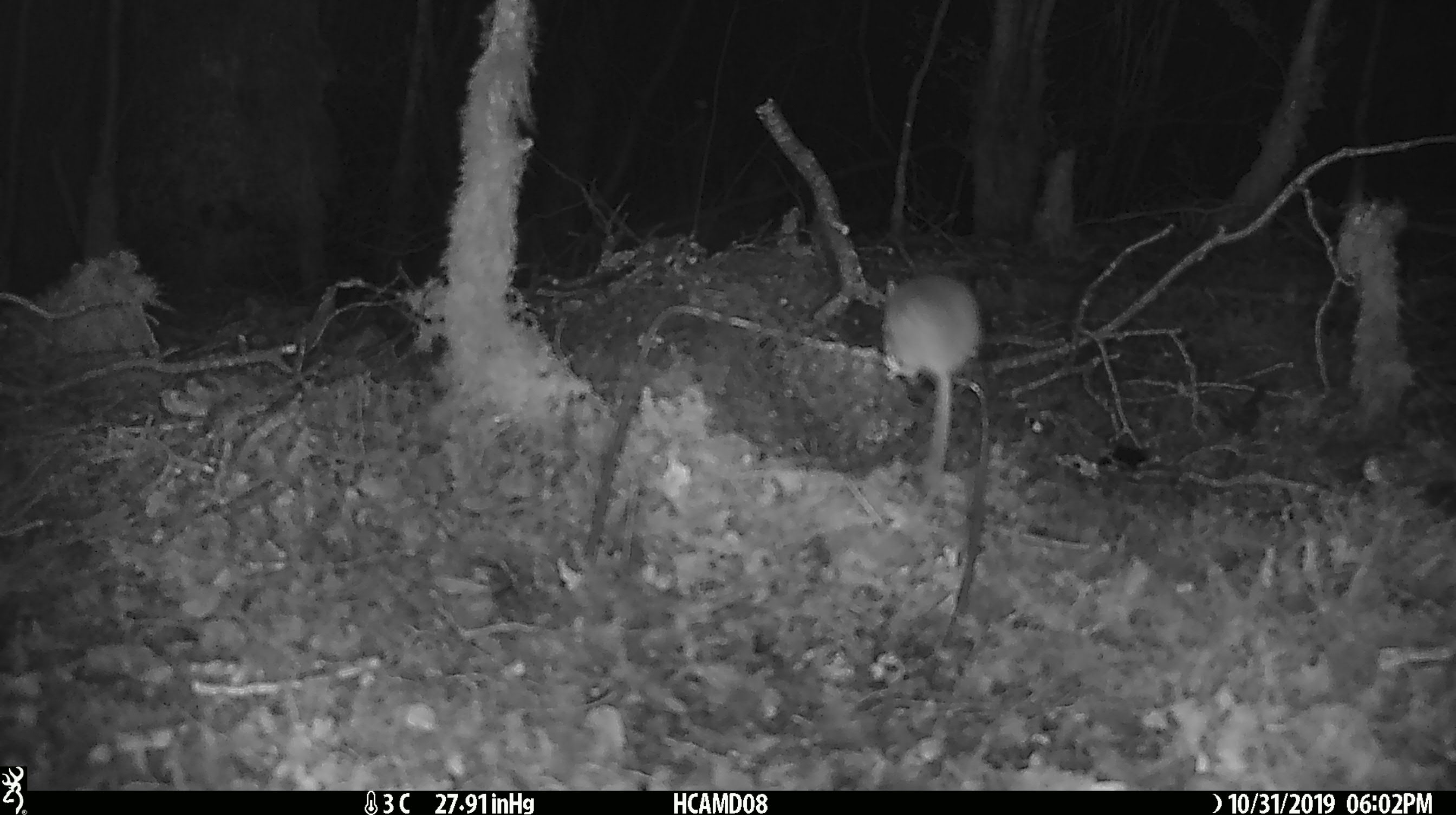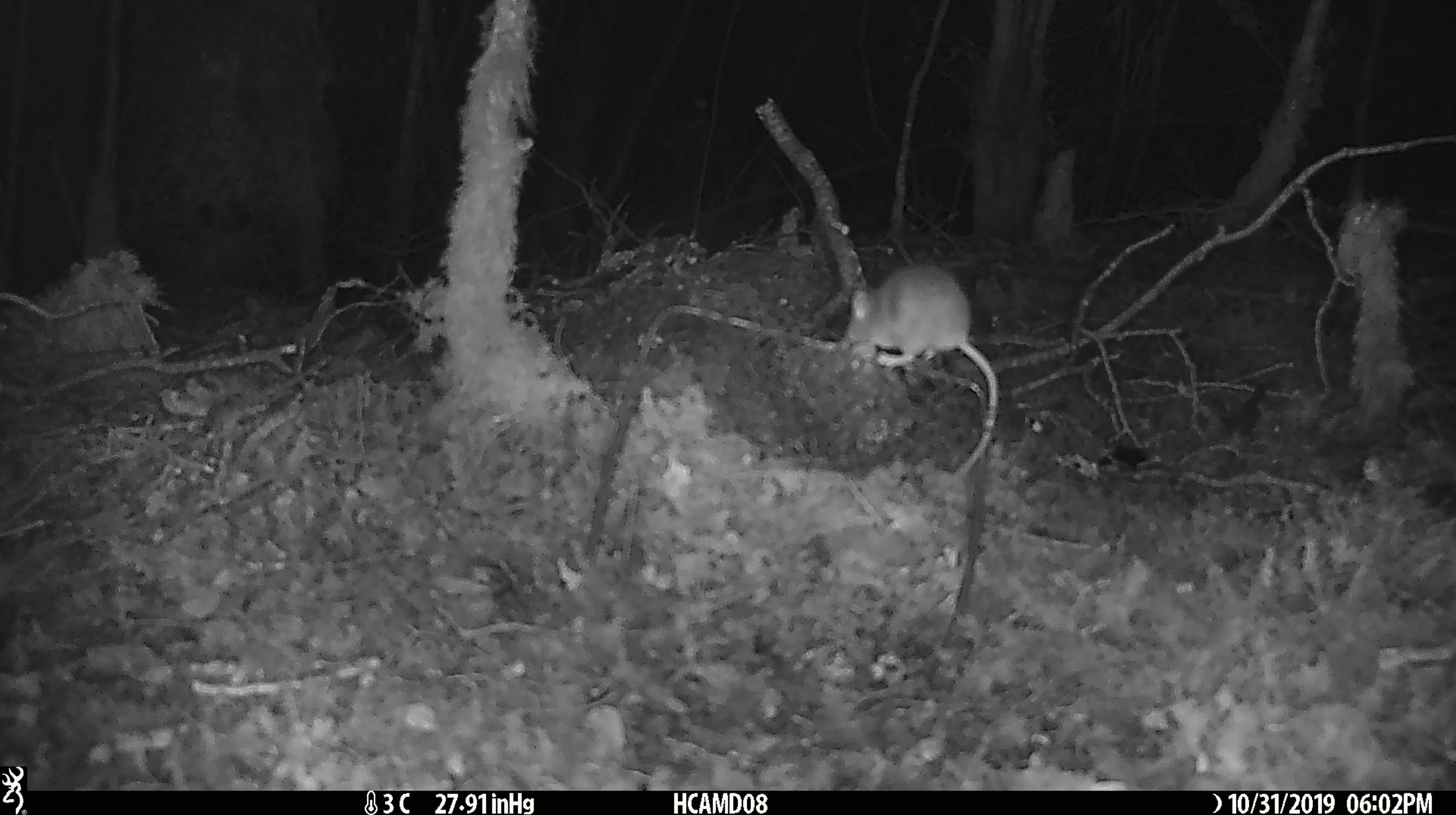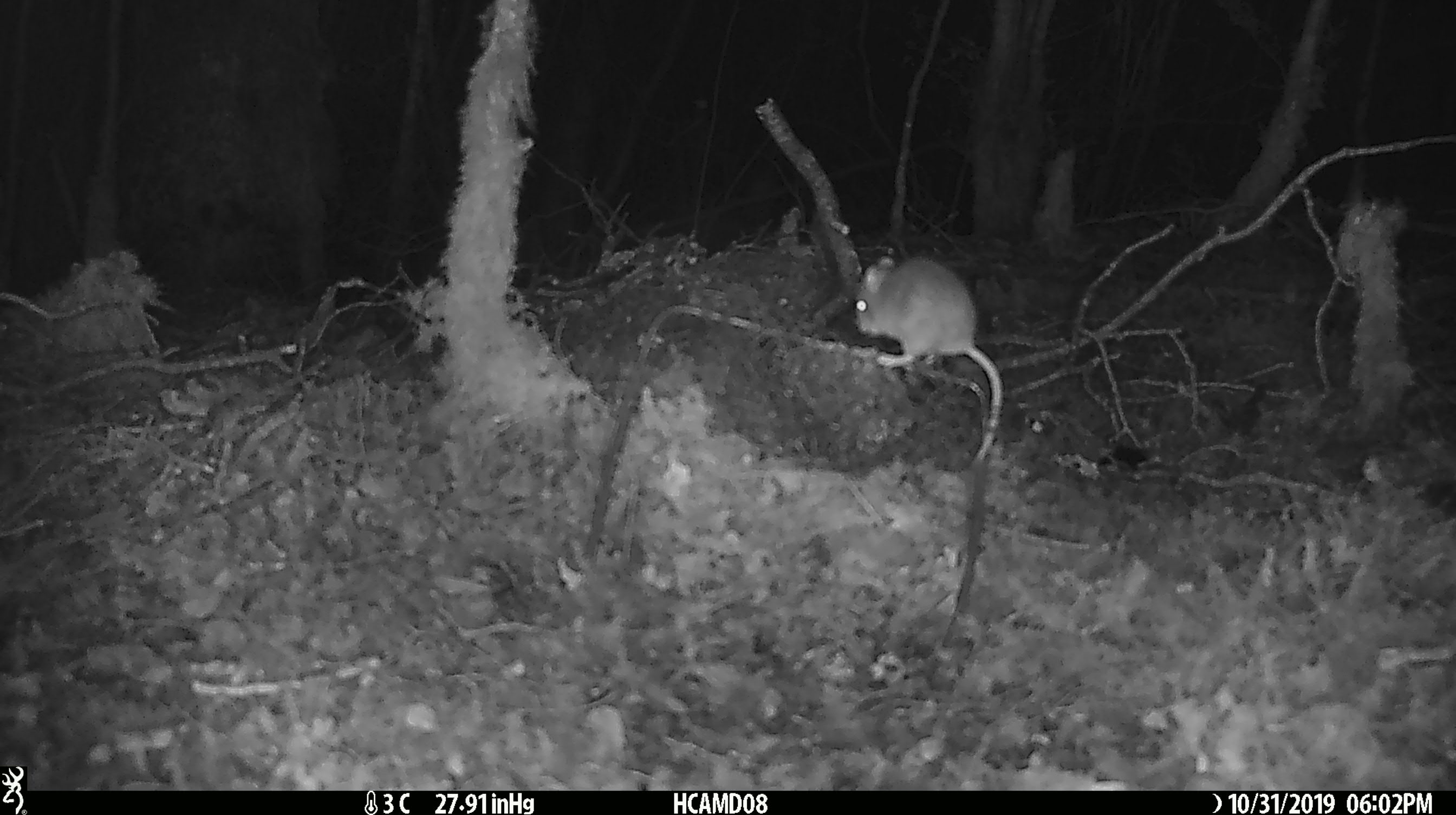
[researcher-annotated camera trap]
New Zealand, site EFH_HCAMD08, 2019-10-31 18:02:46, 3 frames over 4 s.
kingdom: Animalia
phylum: Chordata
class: Mammalia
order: Rodentia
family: Muridae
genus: Mus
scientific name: Mus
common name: mouse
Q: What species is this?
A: Mouse (Mus).